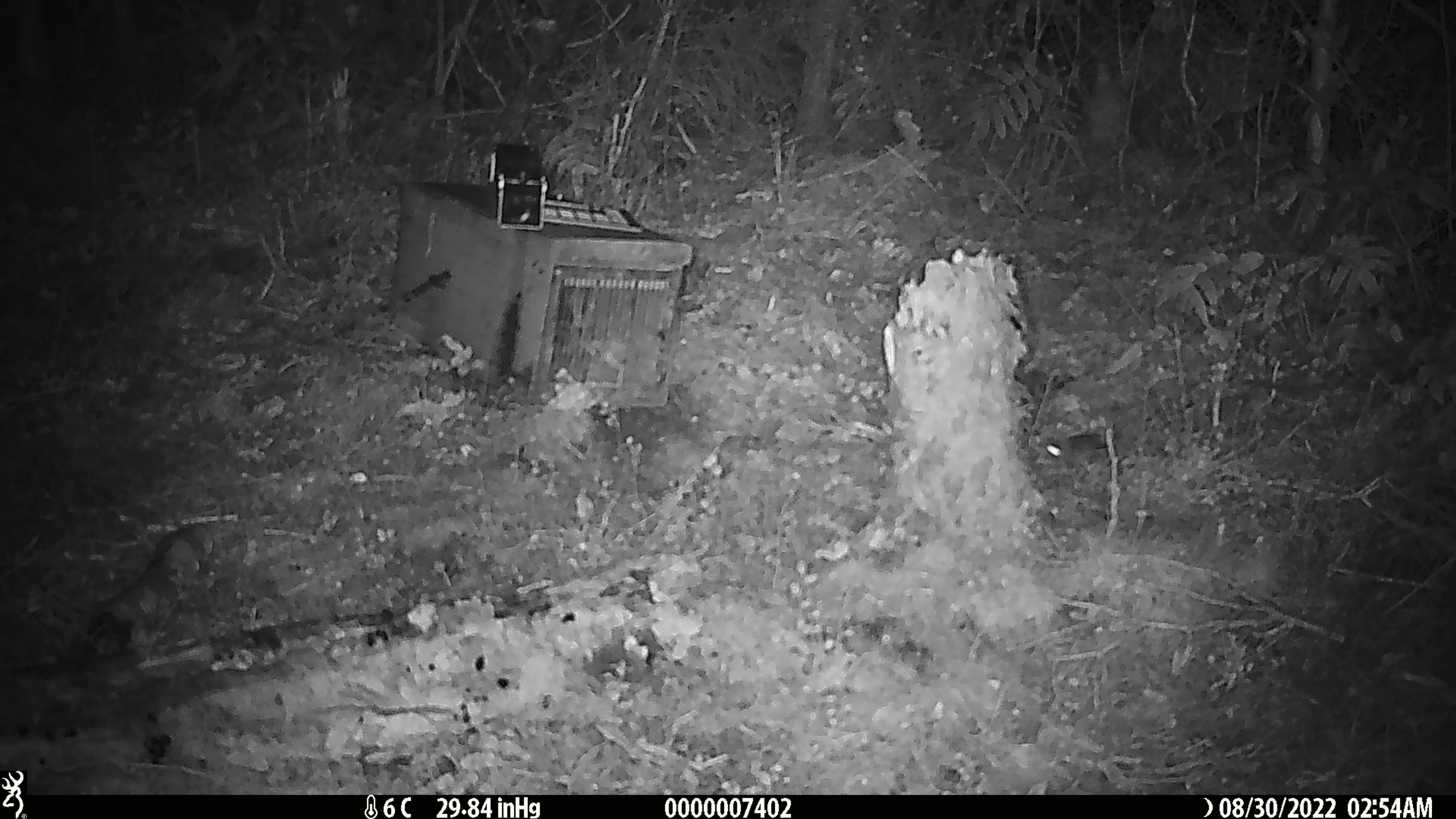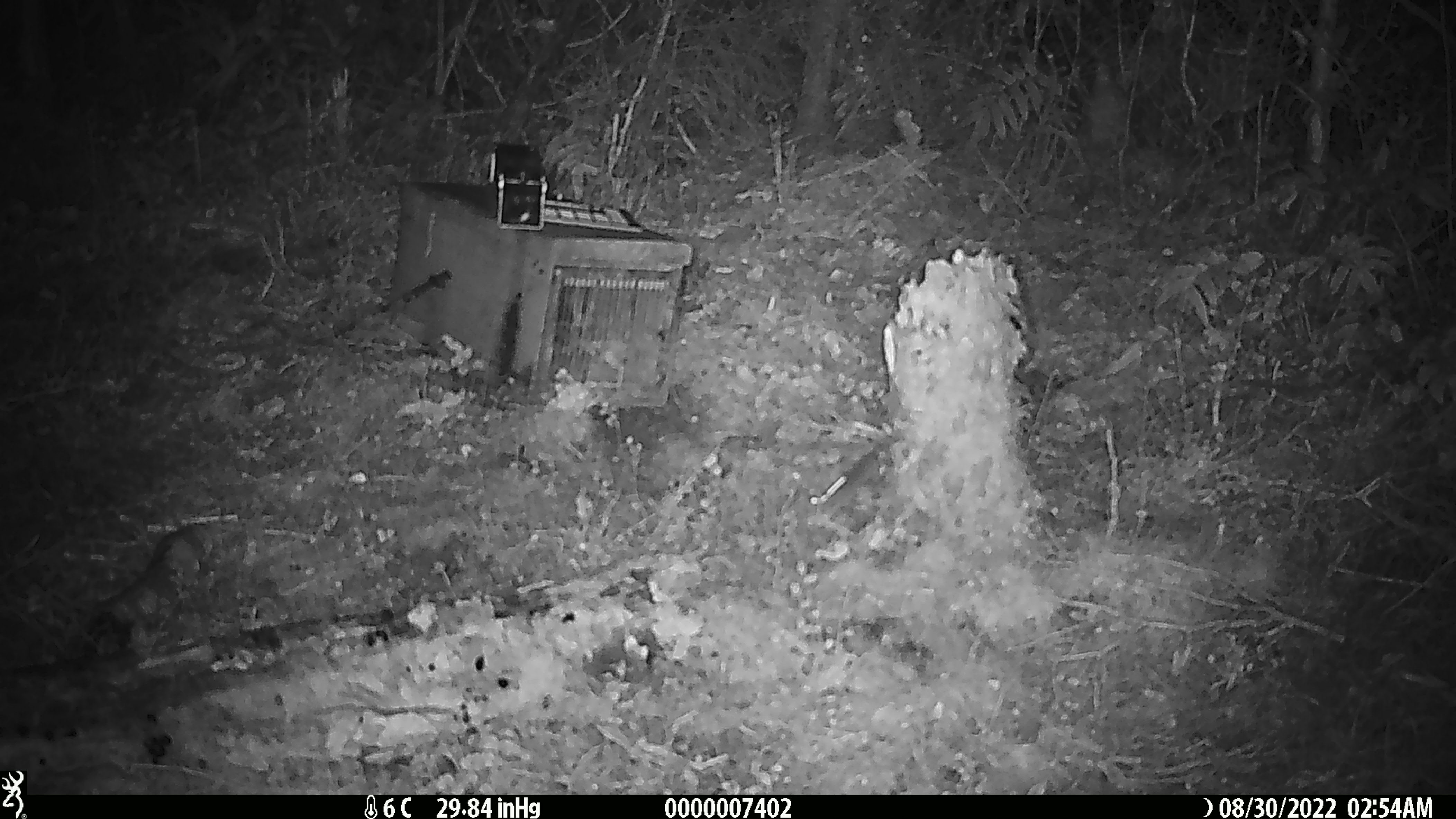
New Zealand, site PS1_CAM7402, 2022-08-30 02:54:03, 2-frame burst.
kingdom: Animalia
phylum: Chordata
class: Mammalia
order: Rodentia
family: Muridae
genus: Mus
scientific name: Mus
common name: mouse